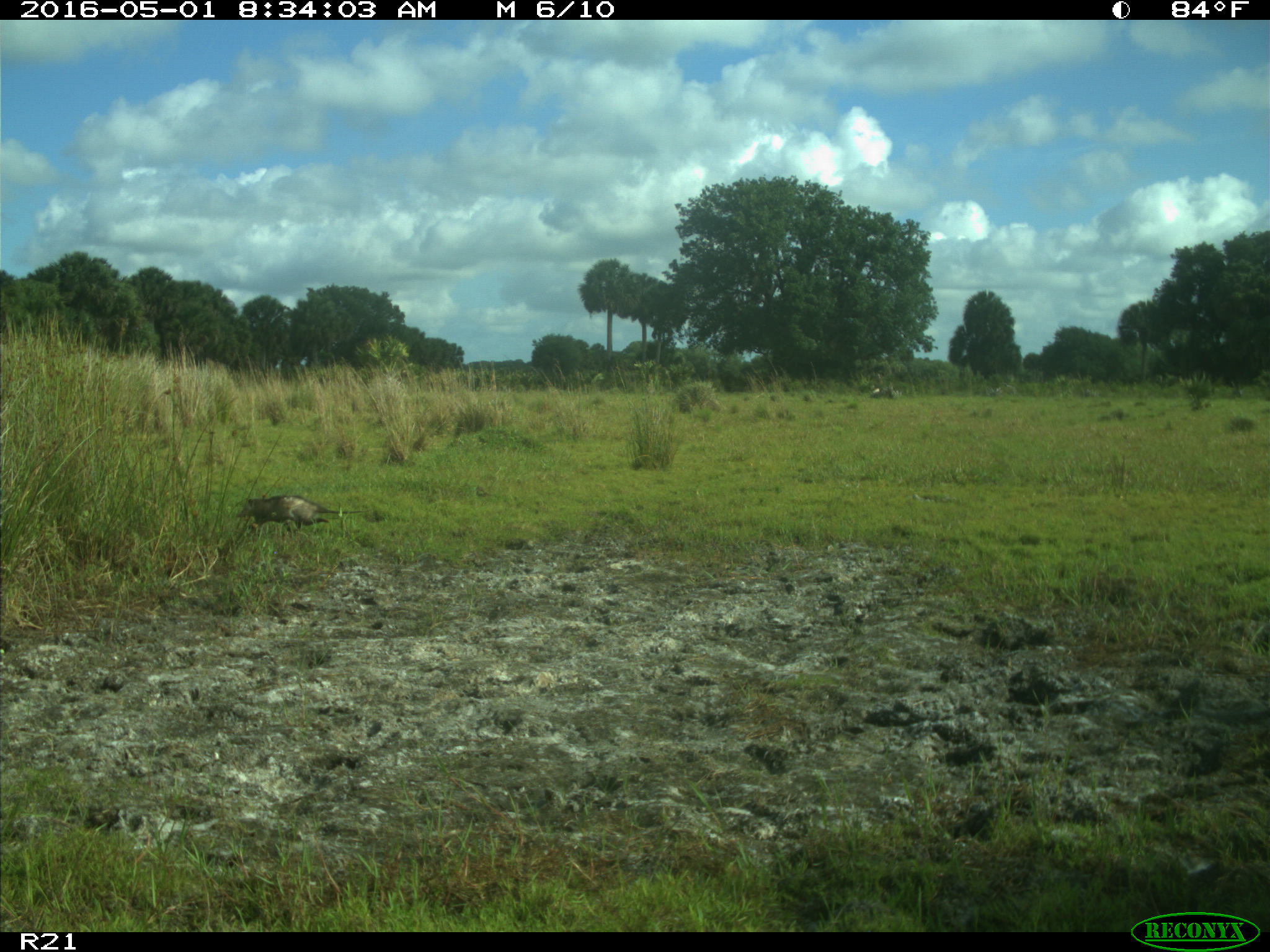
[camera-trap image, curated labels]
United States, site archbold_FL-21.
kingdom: Animalia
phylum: Chordata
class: Mammalia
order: Didelphimorphia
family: Didelphidae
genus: Didelphis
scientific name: Didelphis virginiana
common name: virginia opossum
Didelphis virginiana (virginia opossum).